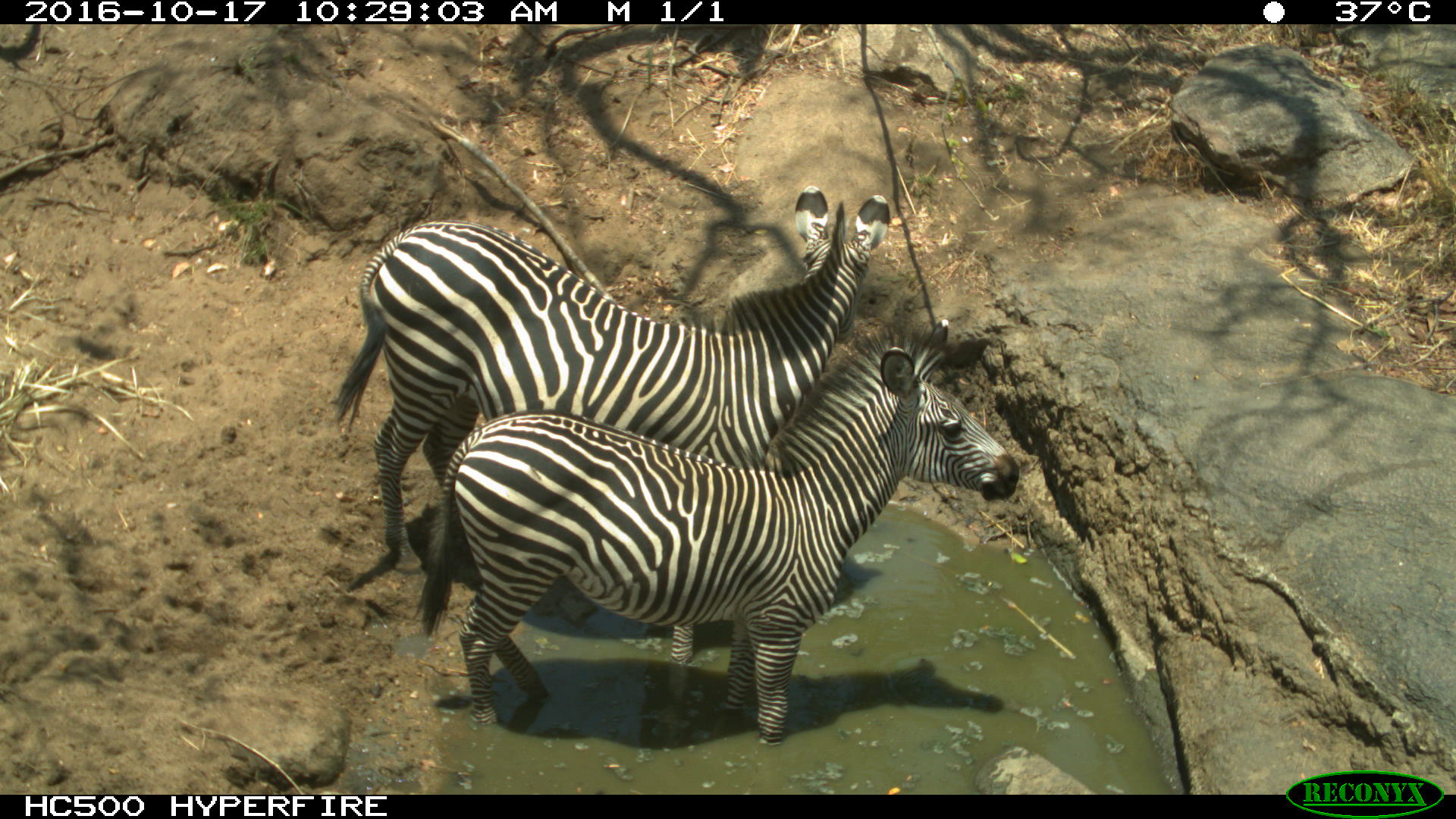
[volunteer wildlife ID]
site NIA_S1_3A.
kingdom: Animalia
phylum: Chordata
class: Mammalia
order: Perissodactyla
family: Equidae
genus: Equus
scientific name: Equus quagga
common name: plains zebra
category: zebraplains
Zebraplains (plains zebra) (Equus quagga), count 2. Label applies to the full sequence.